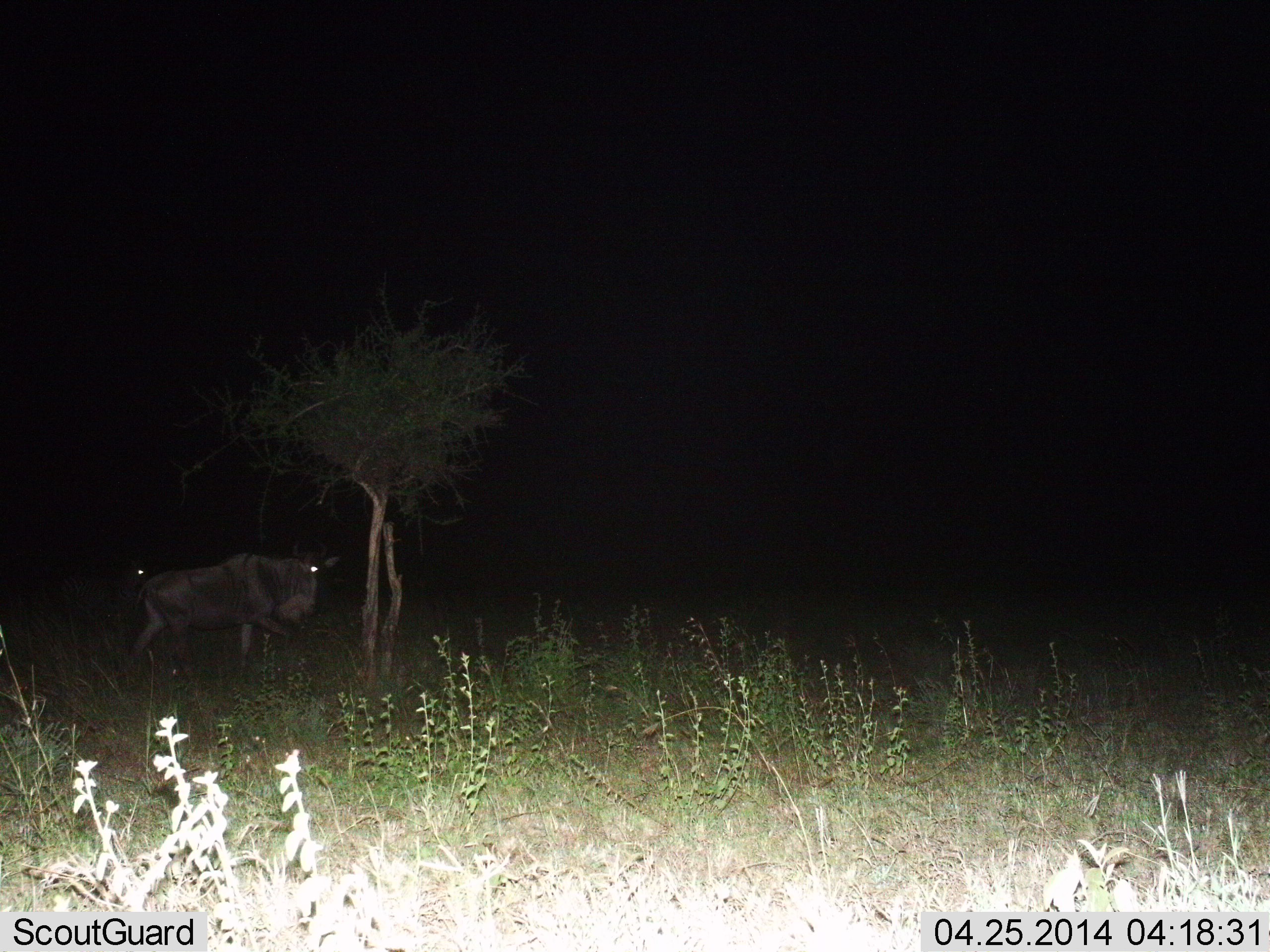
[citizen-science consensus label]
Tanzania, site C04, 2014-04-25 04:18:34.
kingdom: Animalia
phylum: Chordata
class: Mammalia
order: Artiodactyla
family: Bovidae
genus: Connochaetes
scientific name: Connochaetes taurinus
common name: blue wildebeest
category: wildebeest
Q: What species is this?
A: Wildebeest (blue wildebeest) (Connochaetes taurinus).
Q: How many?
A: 2.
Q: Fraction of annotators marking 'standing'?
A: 27%.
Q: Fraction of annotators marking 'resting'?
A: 0%.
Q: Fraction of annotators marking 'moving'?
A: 82%.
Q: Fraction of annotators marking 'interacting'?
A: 0%.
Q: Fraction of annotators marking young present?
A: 0%.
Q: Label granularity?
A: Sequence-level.